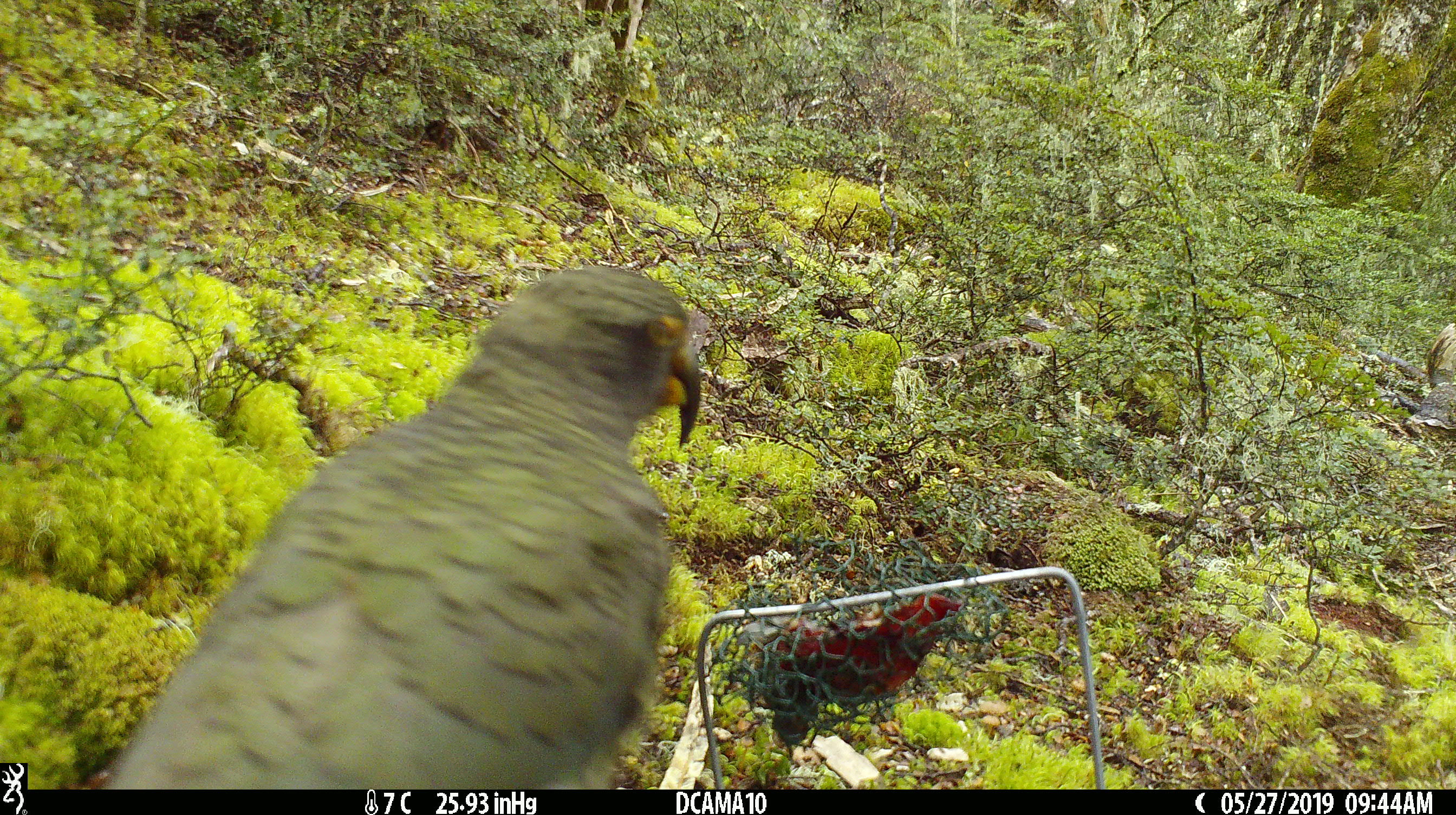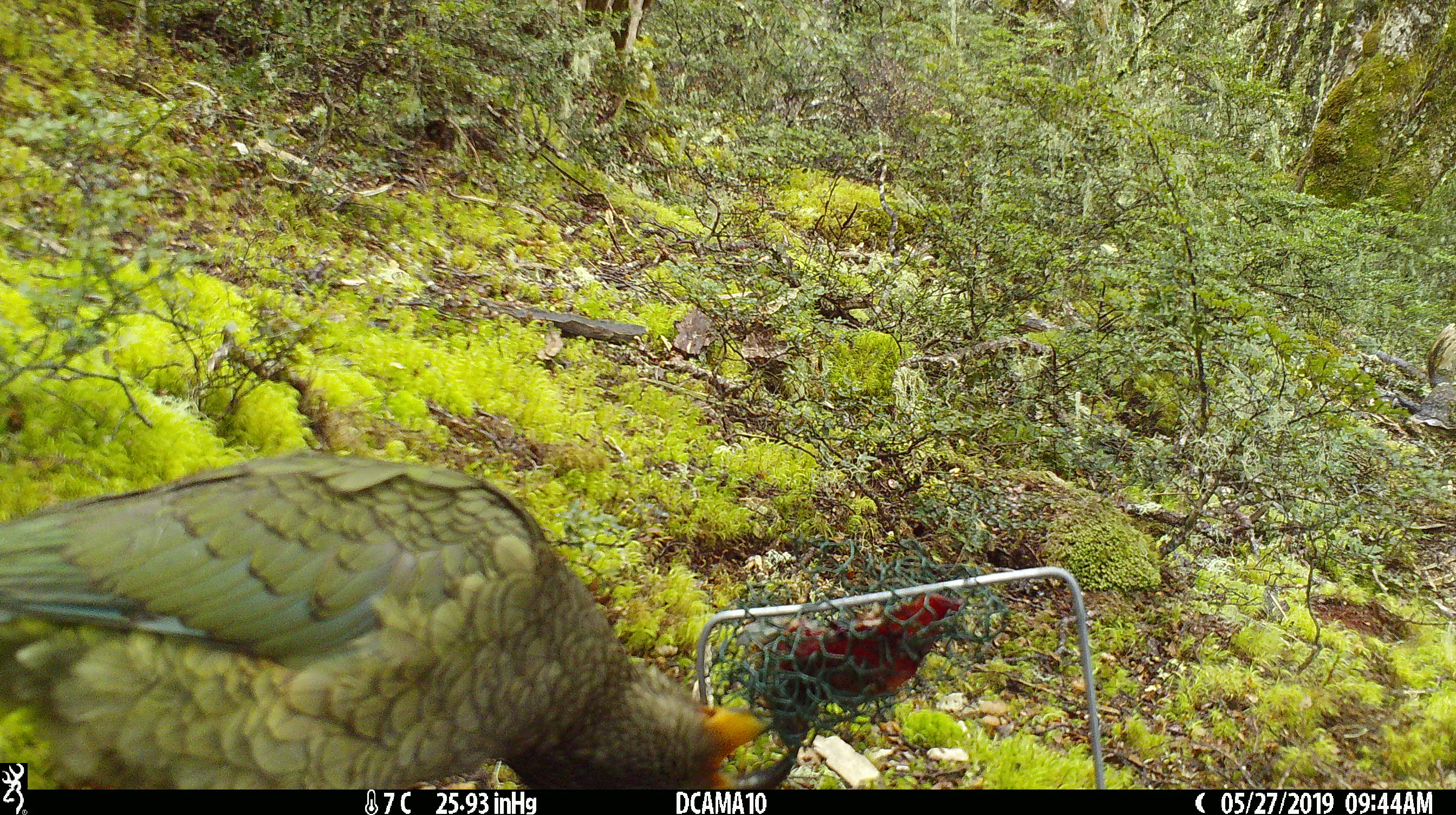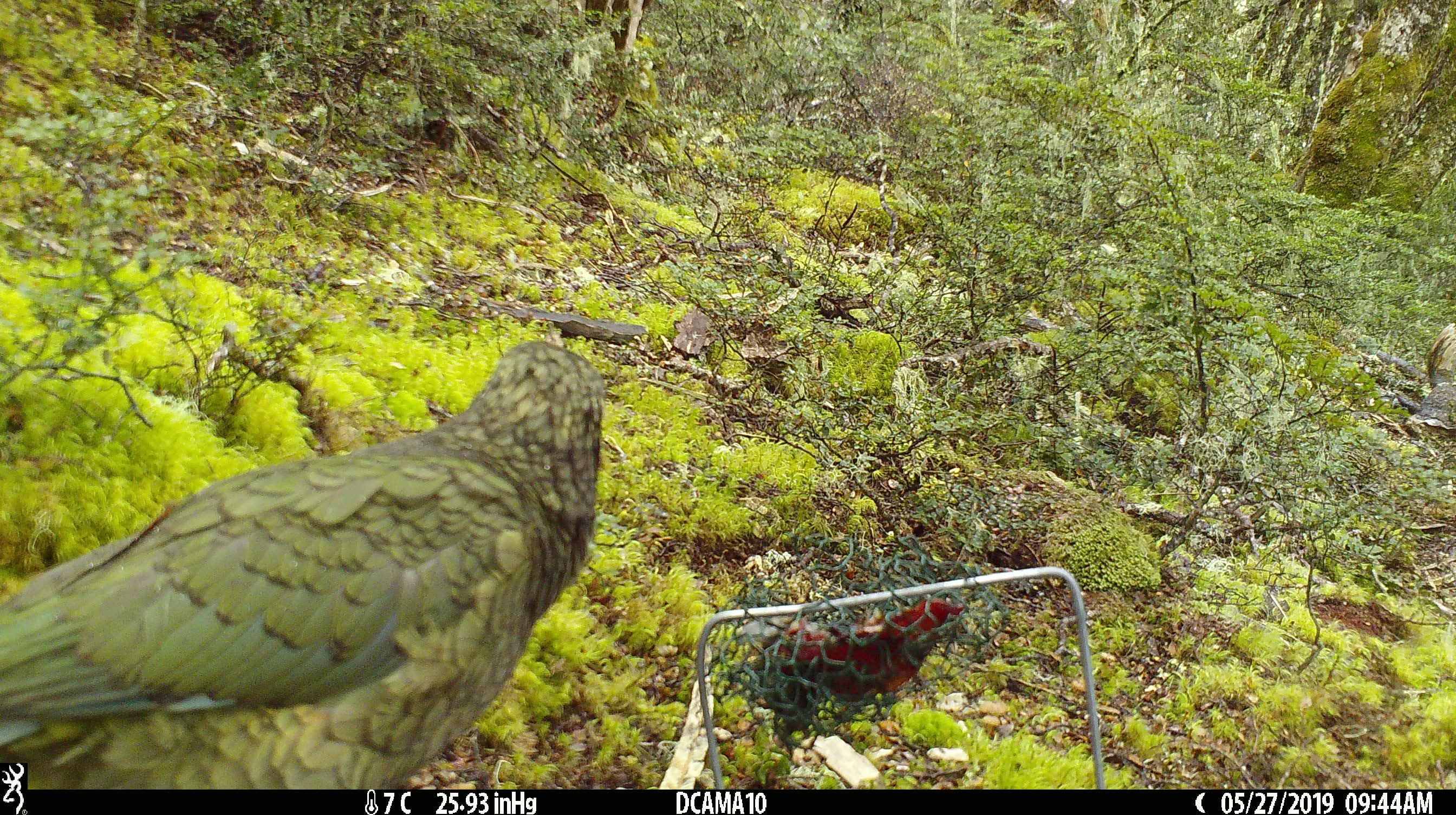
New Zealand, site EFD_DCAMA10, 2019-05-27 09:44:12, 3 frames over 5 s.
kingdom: Animalia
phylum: Chordata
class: Aves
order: Psittaciformes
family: Strigopidae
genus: Nestor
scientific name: Nestor notabilis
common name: kea